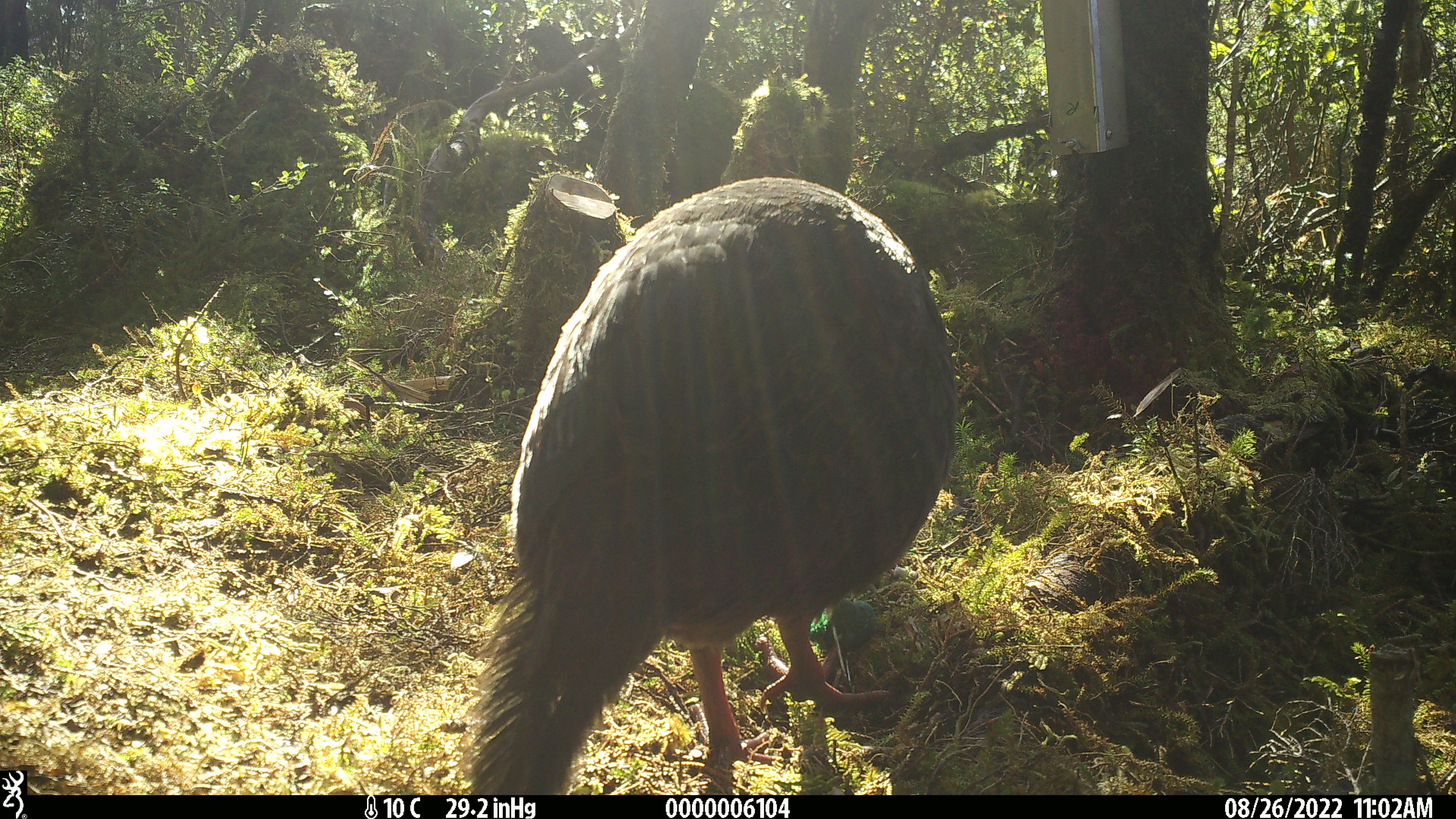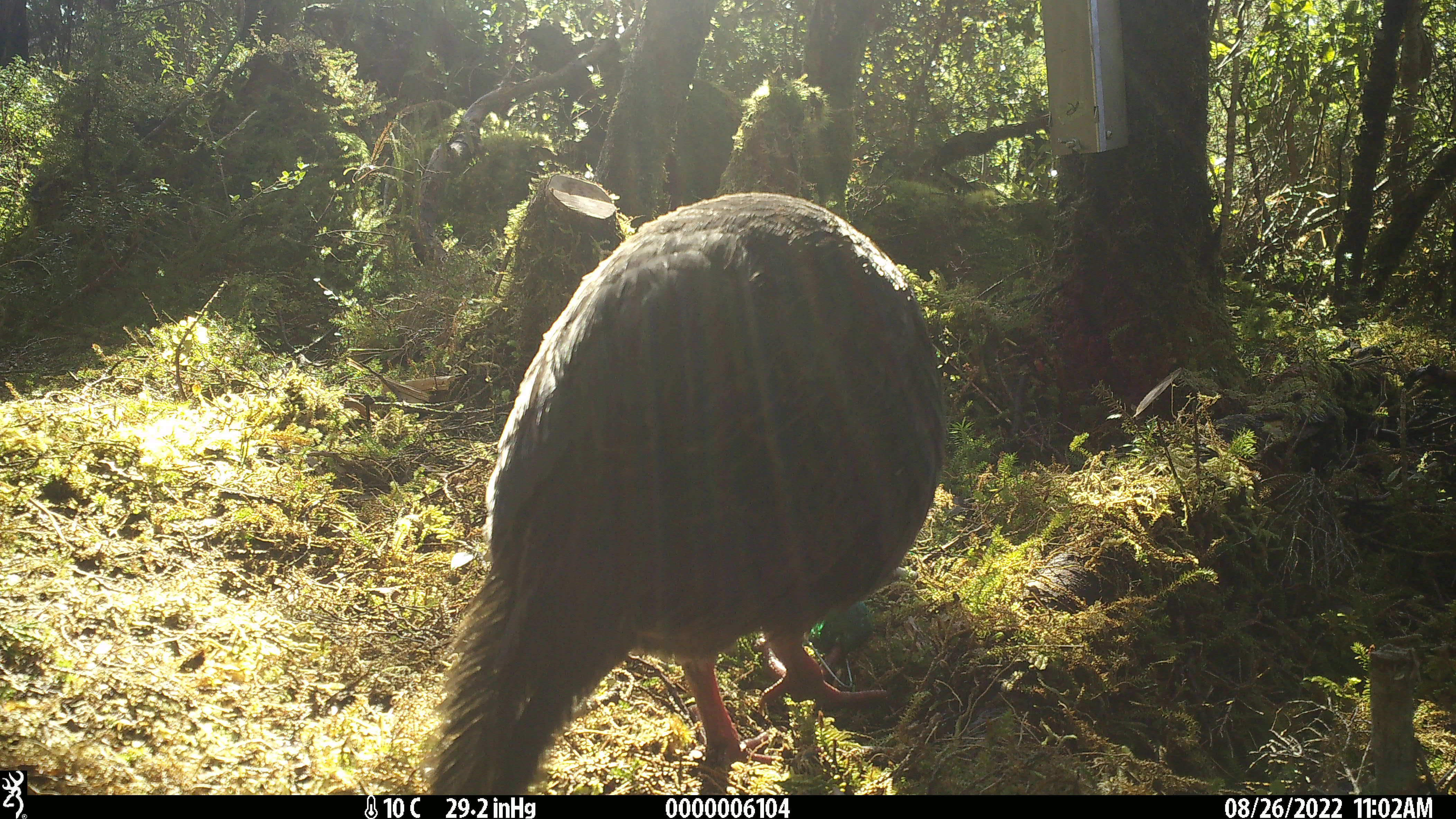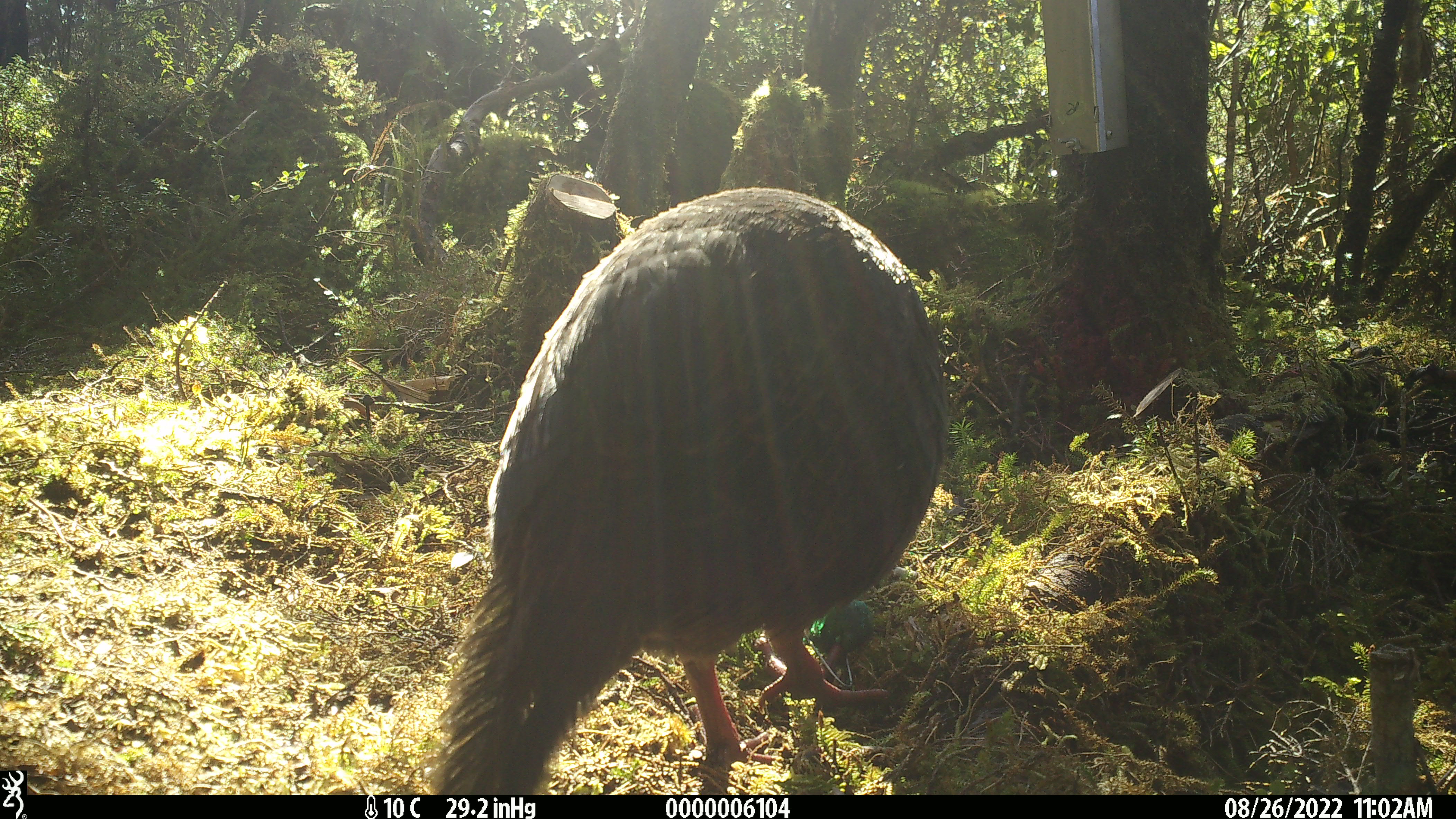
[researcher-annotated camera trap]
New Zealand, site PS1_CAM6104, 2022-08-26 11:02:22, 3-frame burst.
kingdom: Animalia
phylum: Chordata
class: Aves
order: Gruiformes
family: Rallidae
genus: Gallirallus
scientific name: Gallirallus australis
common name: weka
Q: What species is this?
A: Weka (Gallirallus australis).